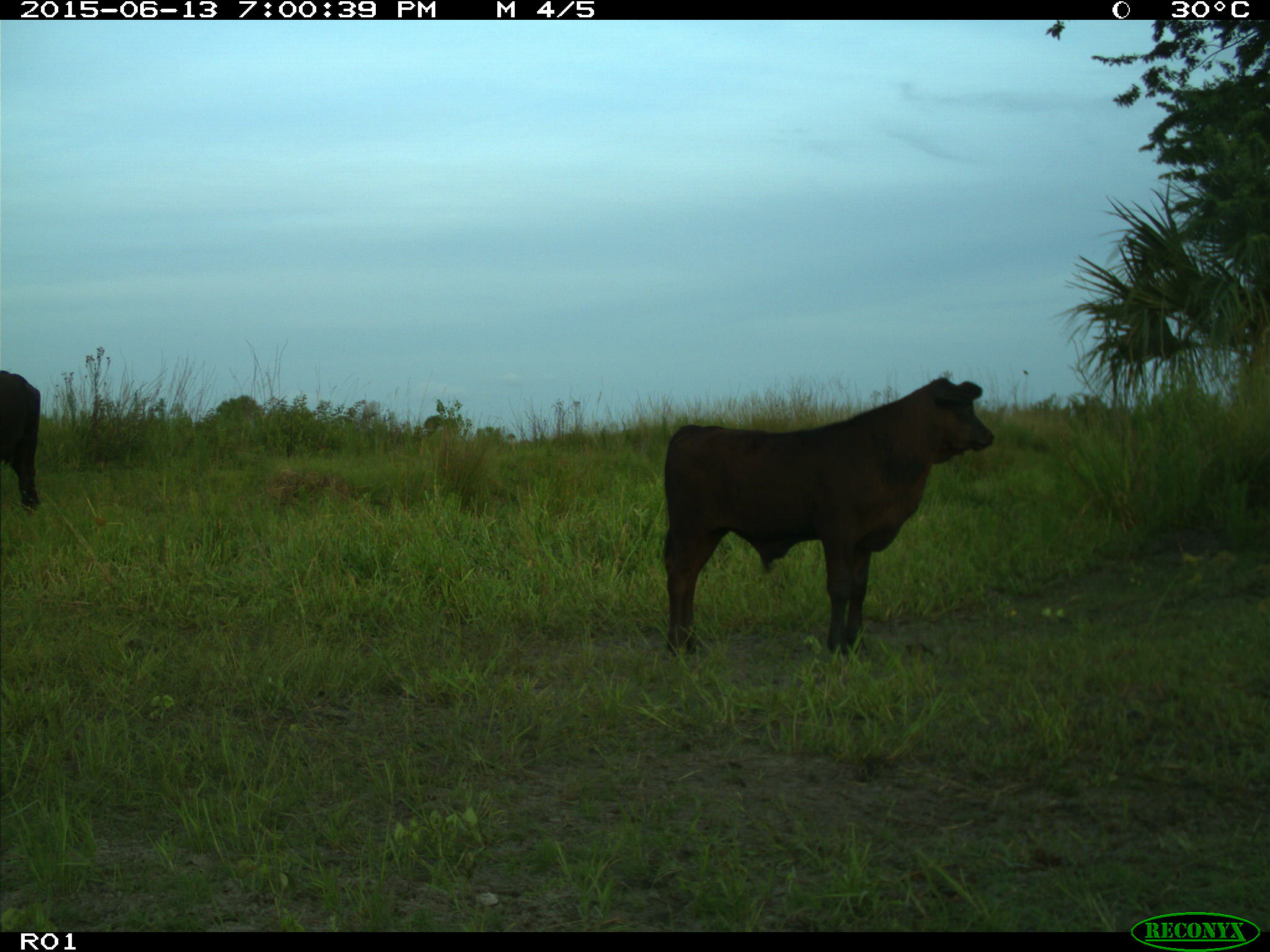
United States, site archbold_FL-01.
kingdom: Animalia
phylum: Chordata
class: Mammalia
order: Artiodactyla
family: Bovidae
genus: Bos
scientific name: Bos taurus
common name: domestic cow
Bos taurus (domestic cow).